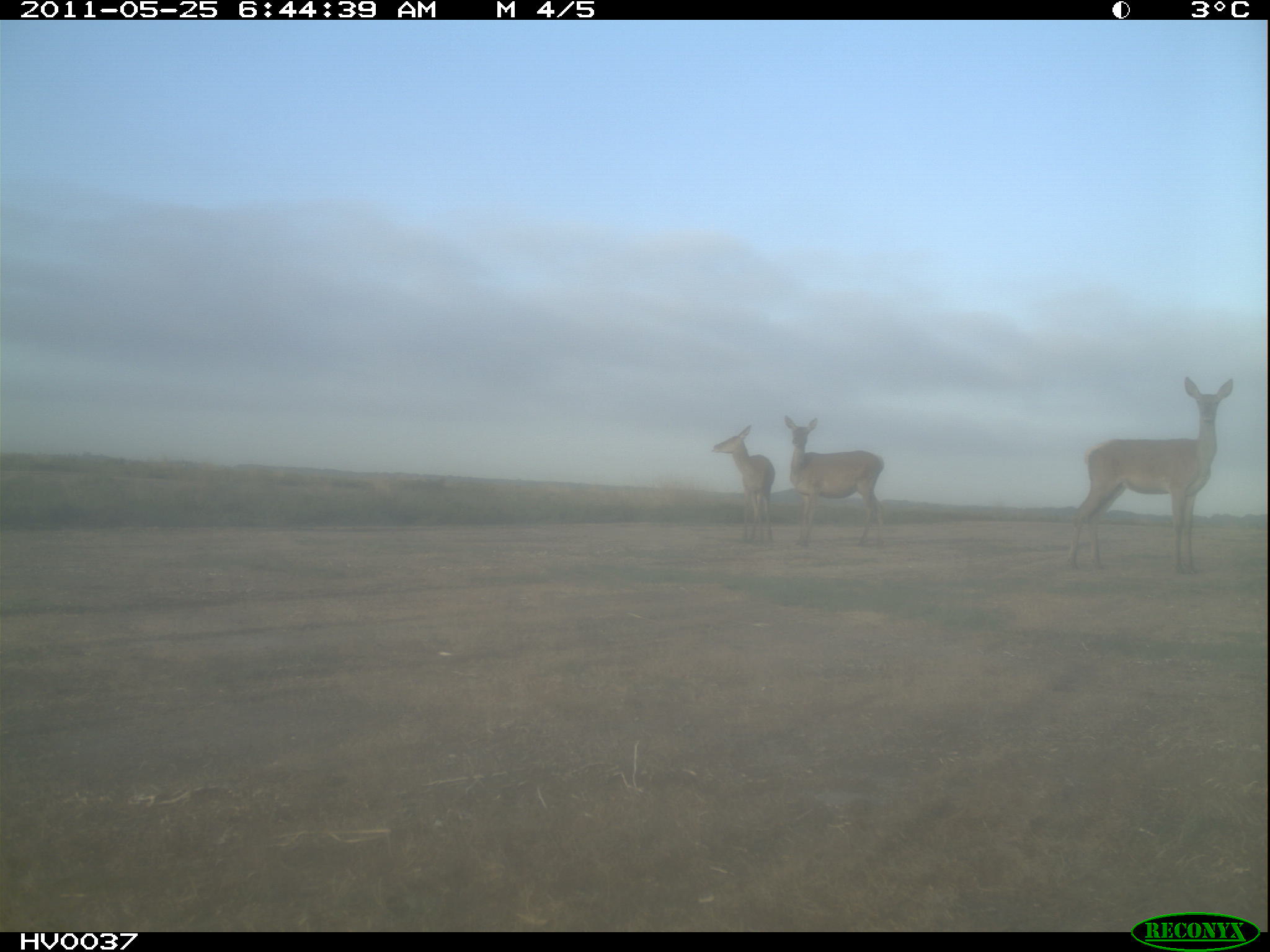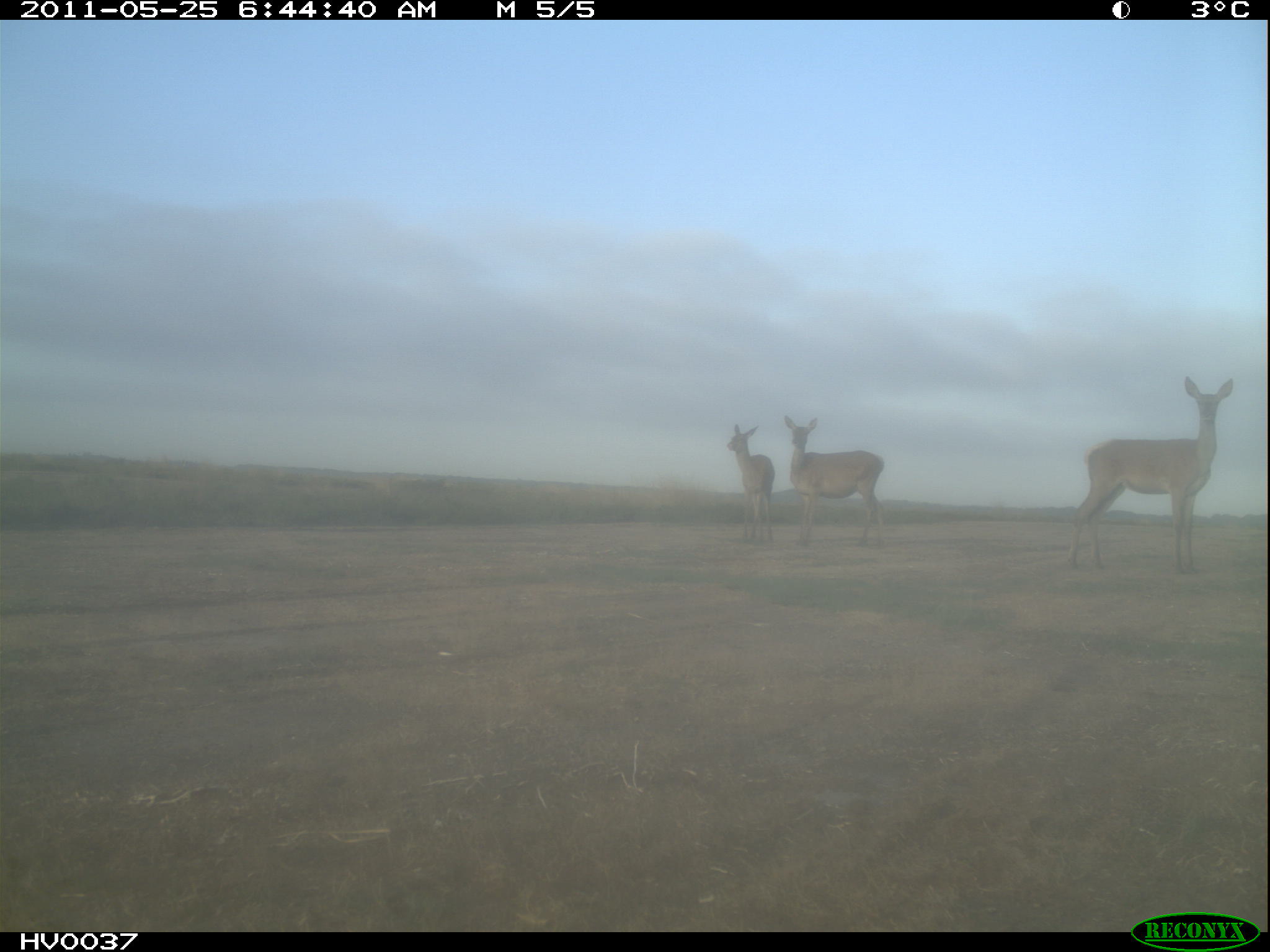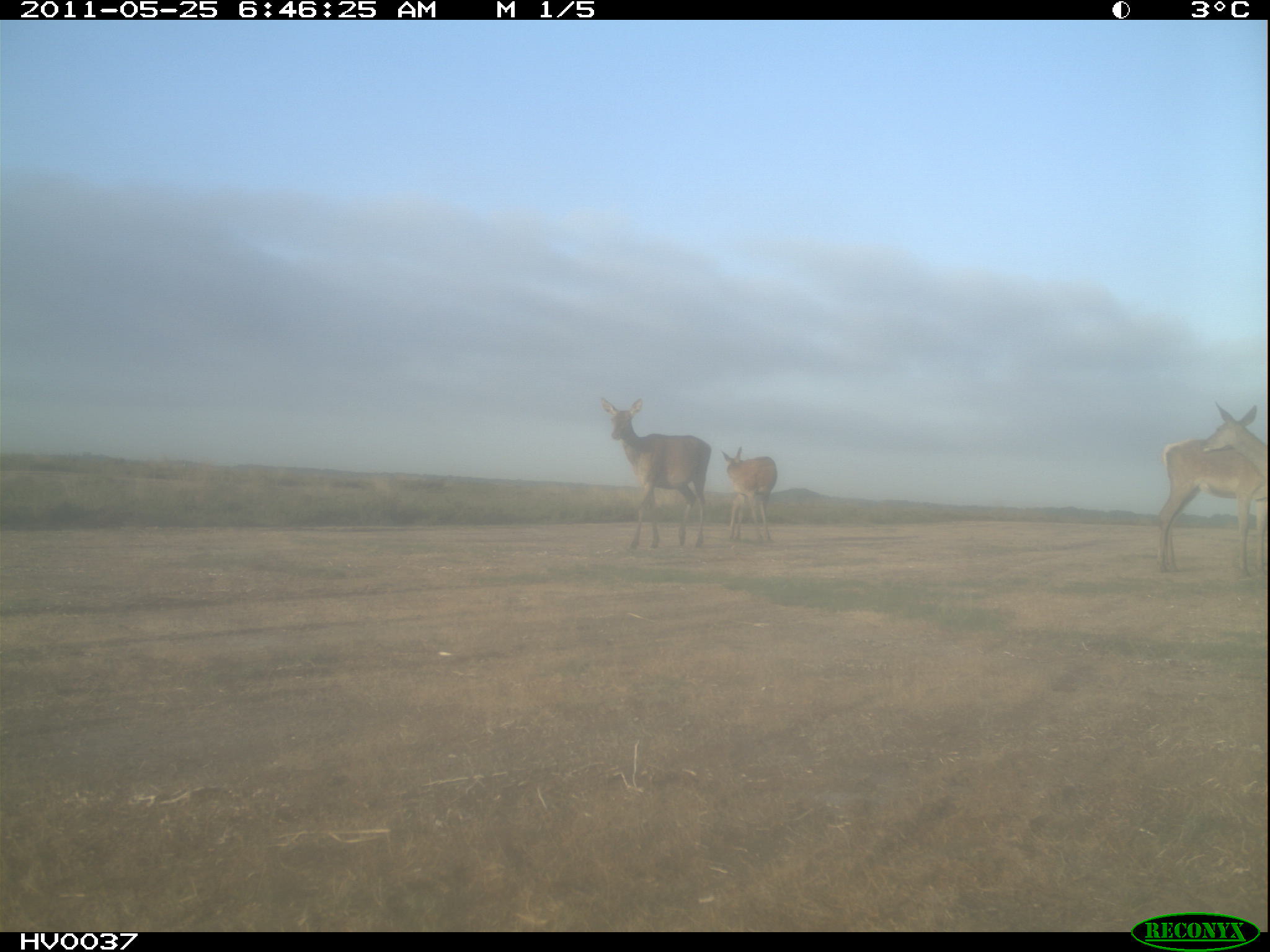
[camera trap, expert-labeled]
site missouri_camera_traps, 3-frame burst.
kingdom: Animalia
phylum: Chordata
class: Mammalia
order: Artiodactyla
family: Cervidae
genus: Cervus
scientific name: Cervus elaphus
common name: red deer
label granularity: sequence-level